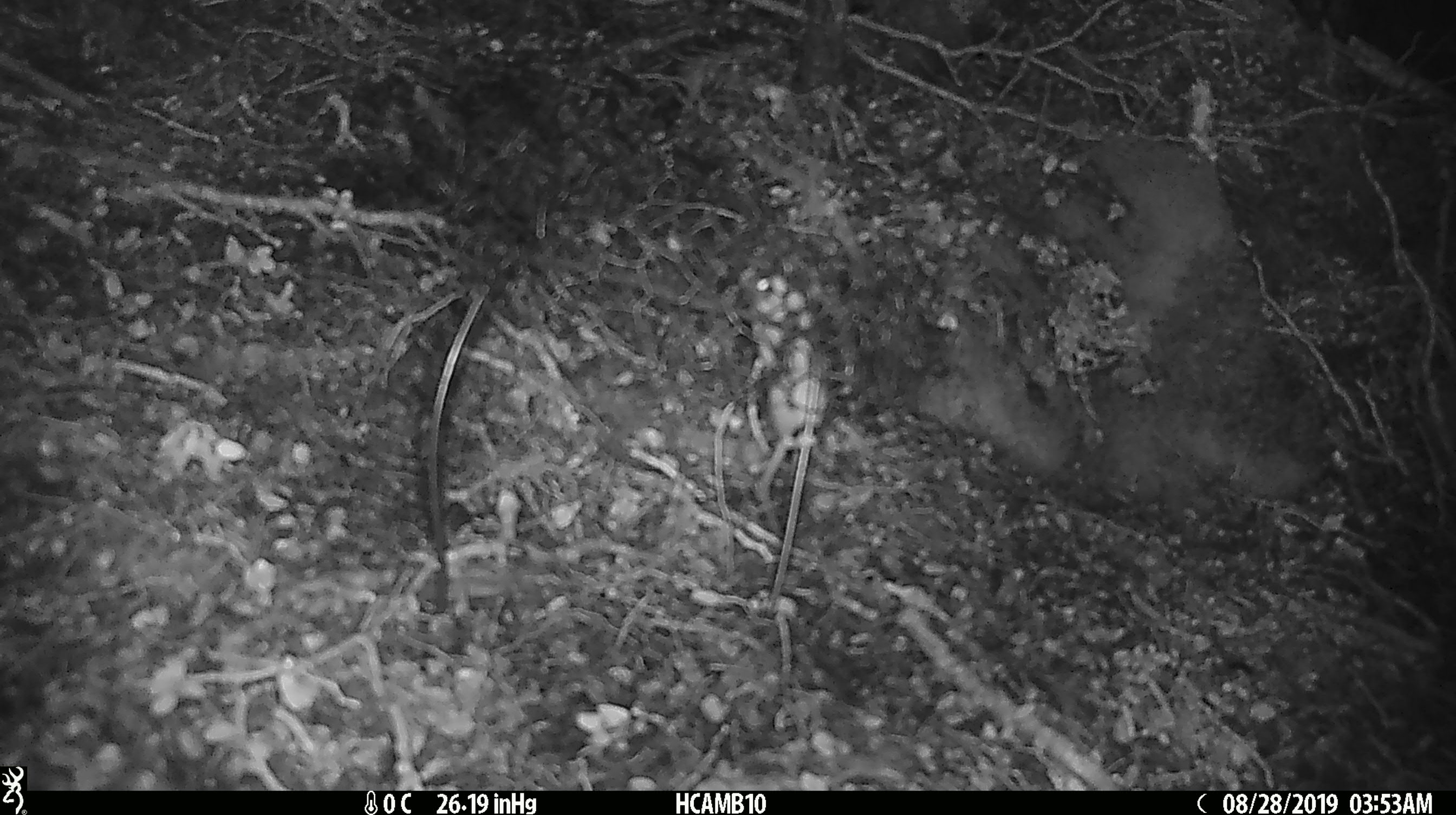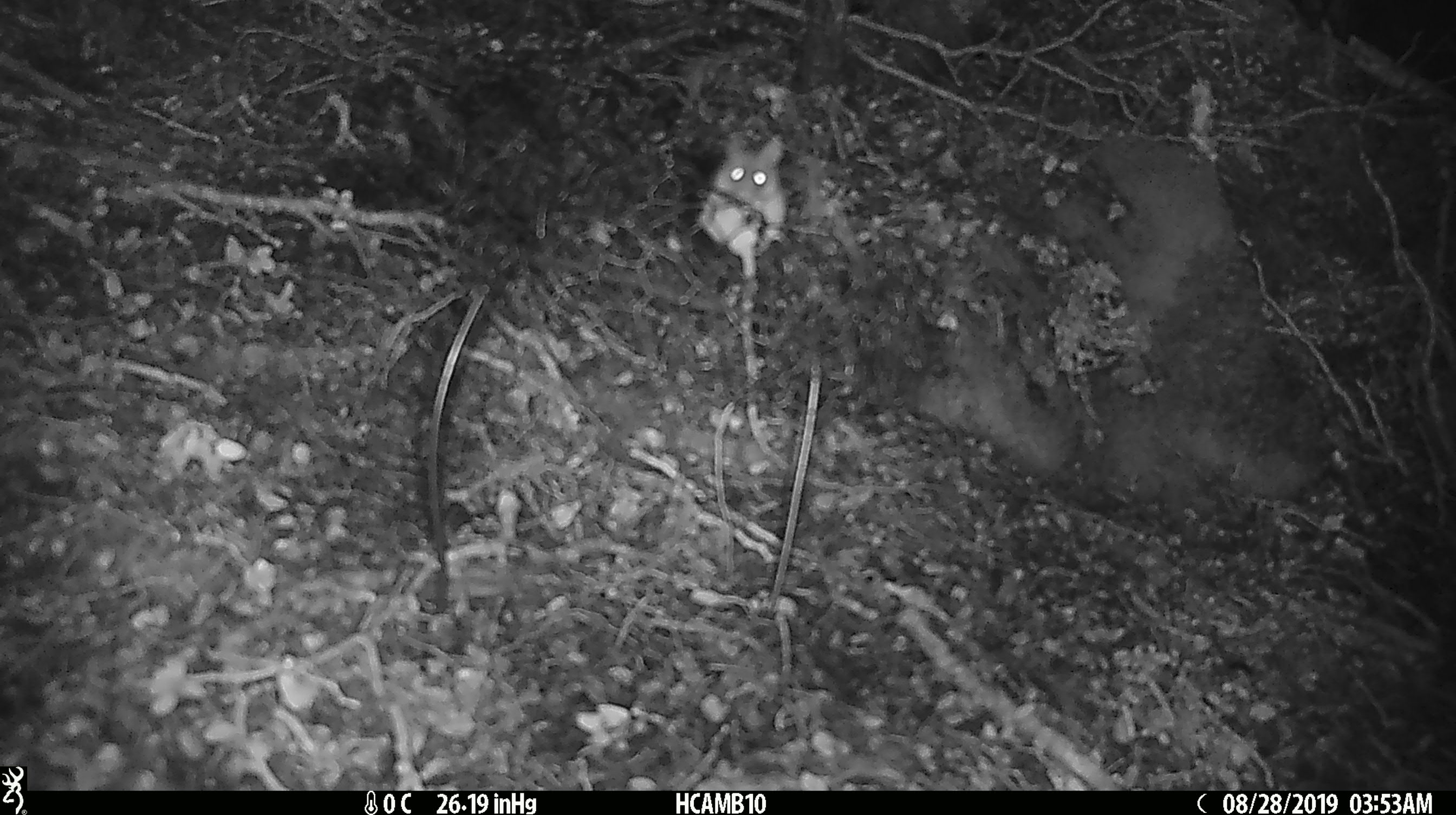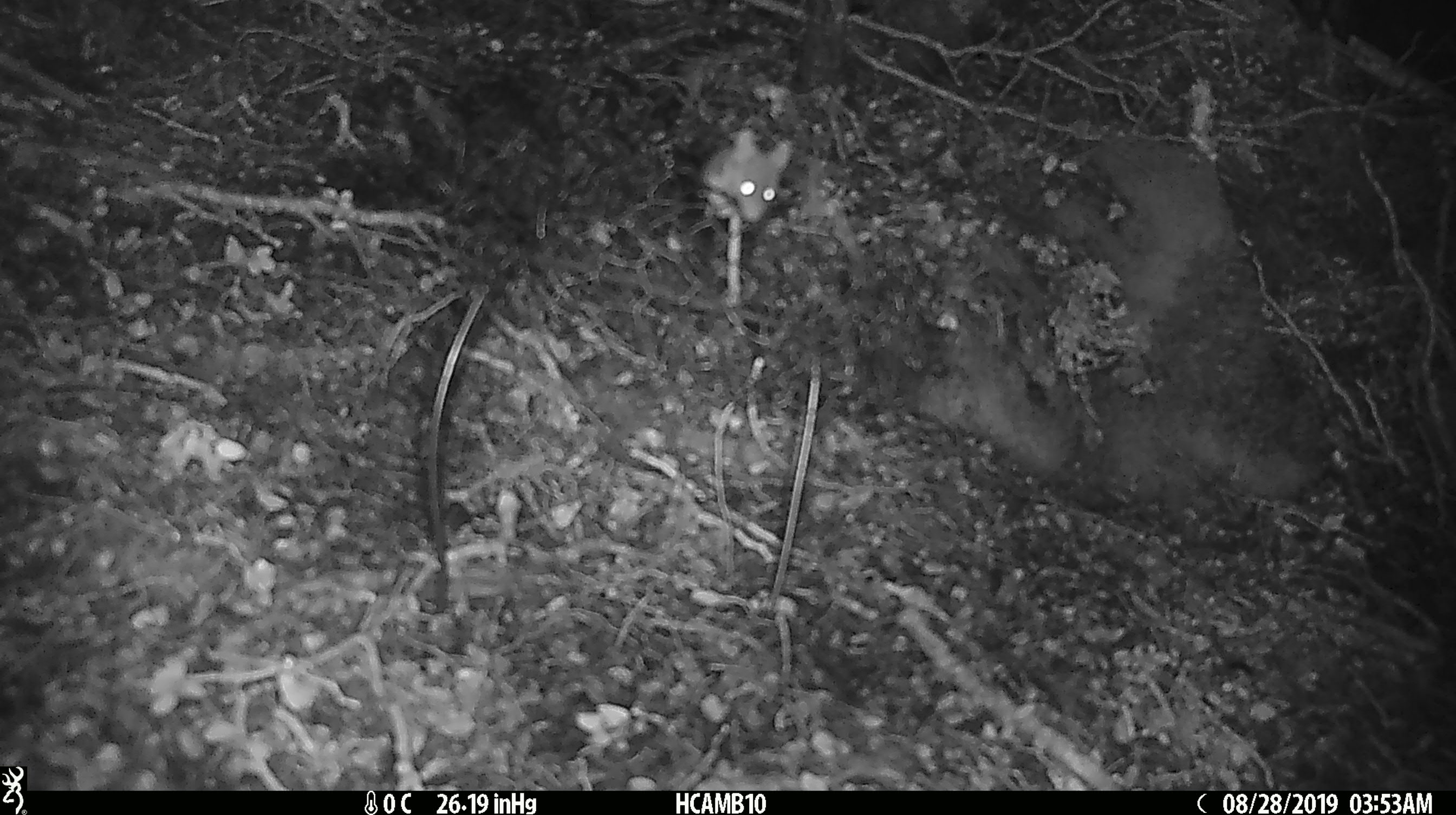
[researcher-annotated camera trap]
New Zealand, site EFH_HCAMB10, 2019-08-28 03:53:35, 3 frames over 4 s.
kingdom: Animalia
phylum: Chordata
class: Mammalia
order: Rodentia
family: Muridae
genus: Mus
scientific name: Mus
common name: mouse